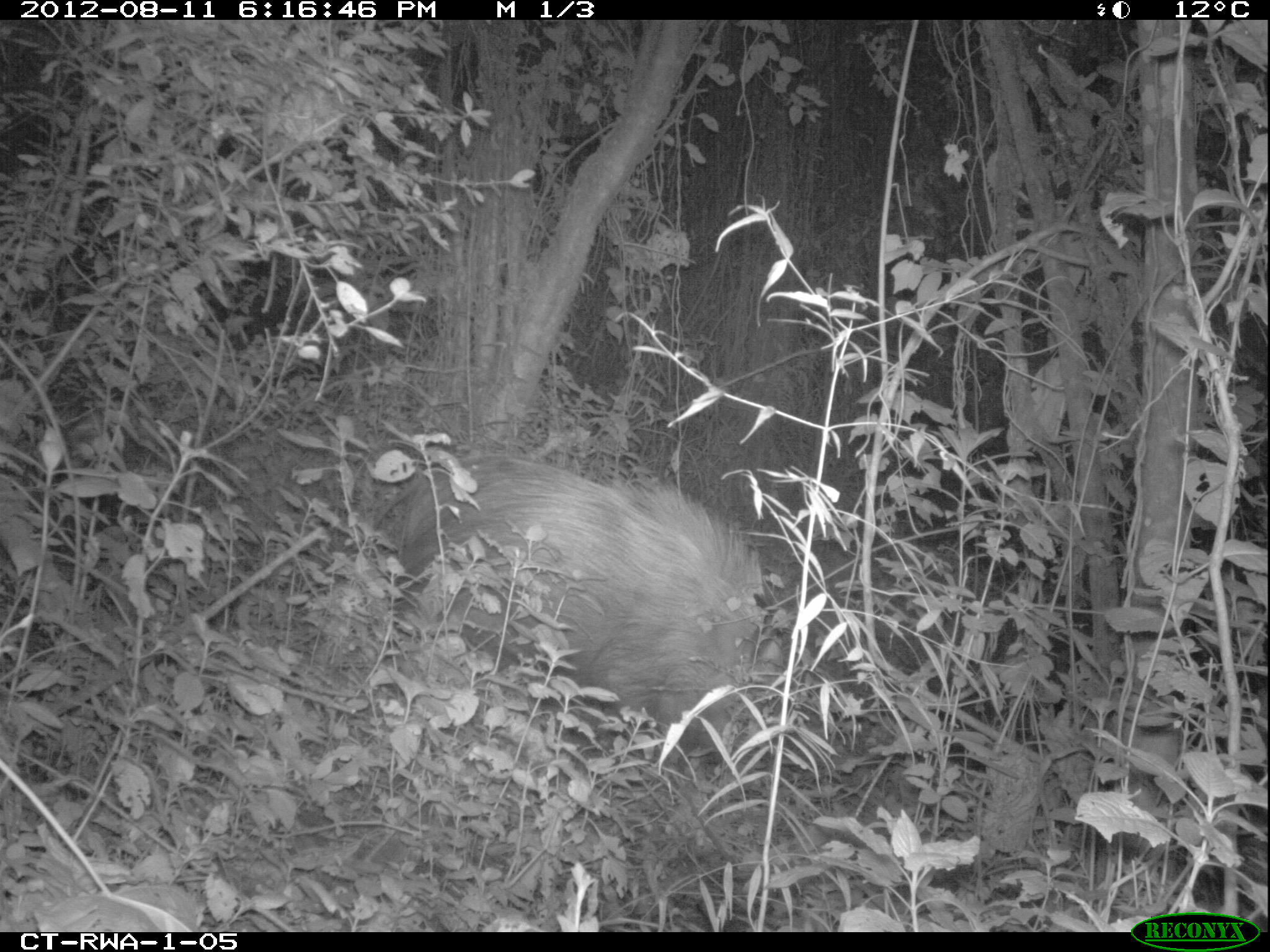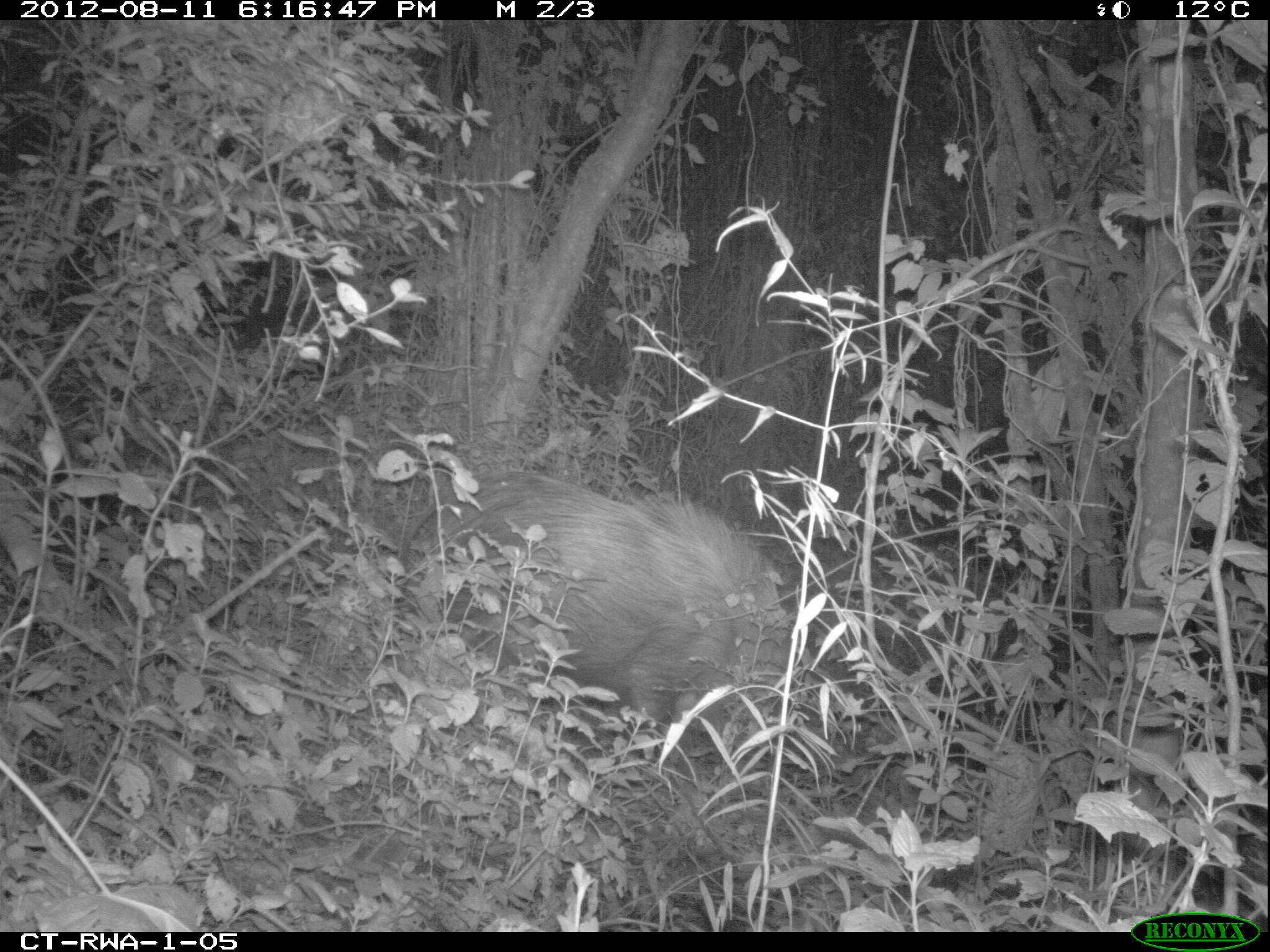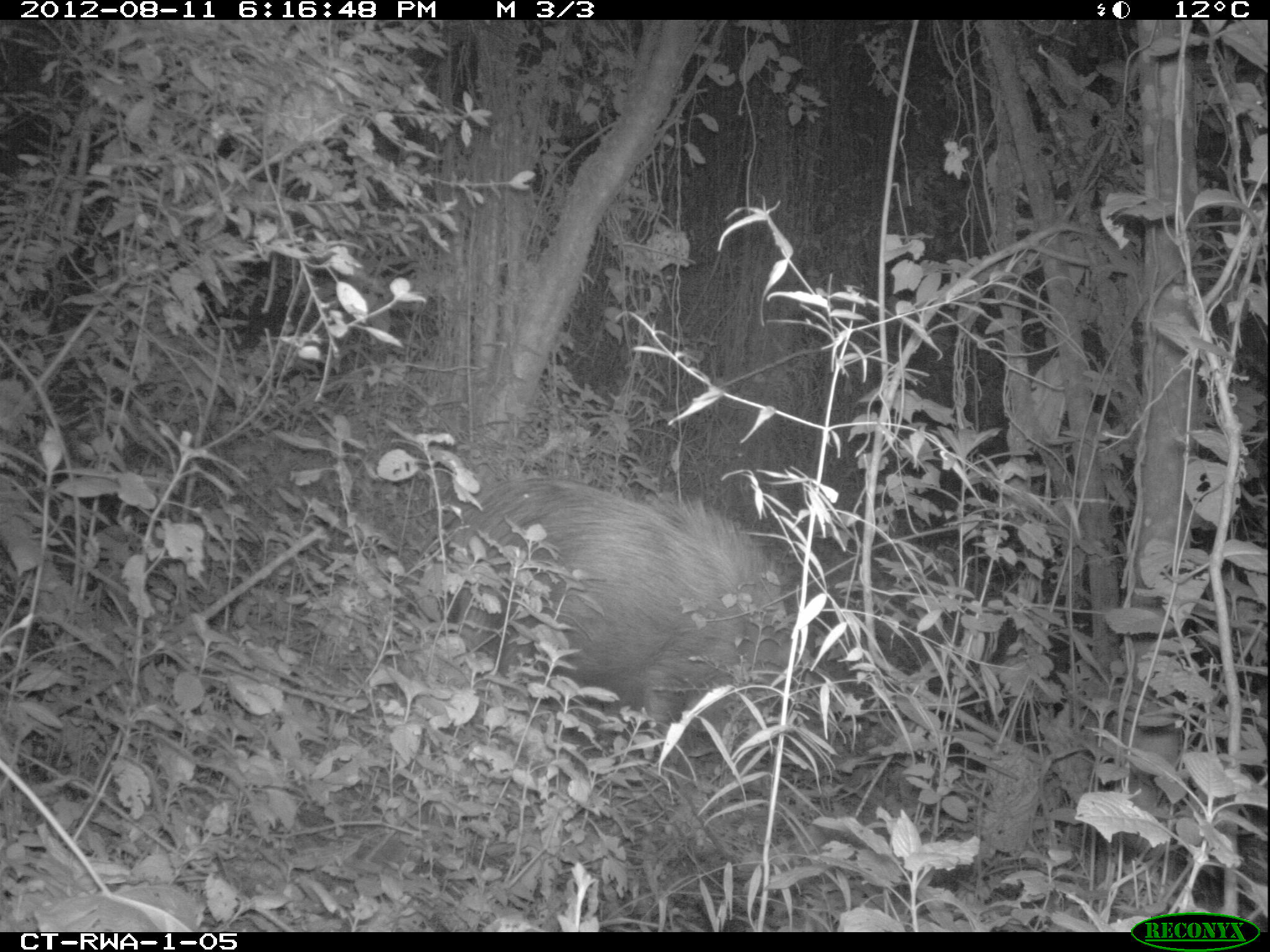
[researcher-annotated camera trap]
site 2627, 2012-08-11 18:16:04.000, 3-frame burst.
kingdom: Animalia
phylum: Chordata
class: Mammalia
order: Artiodactyla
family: Suidae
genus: Potamochoerus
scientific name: Potamochoerus larvatus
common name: bushpig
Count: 1.